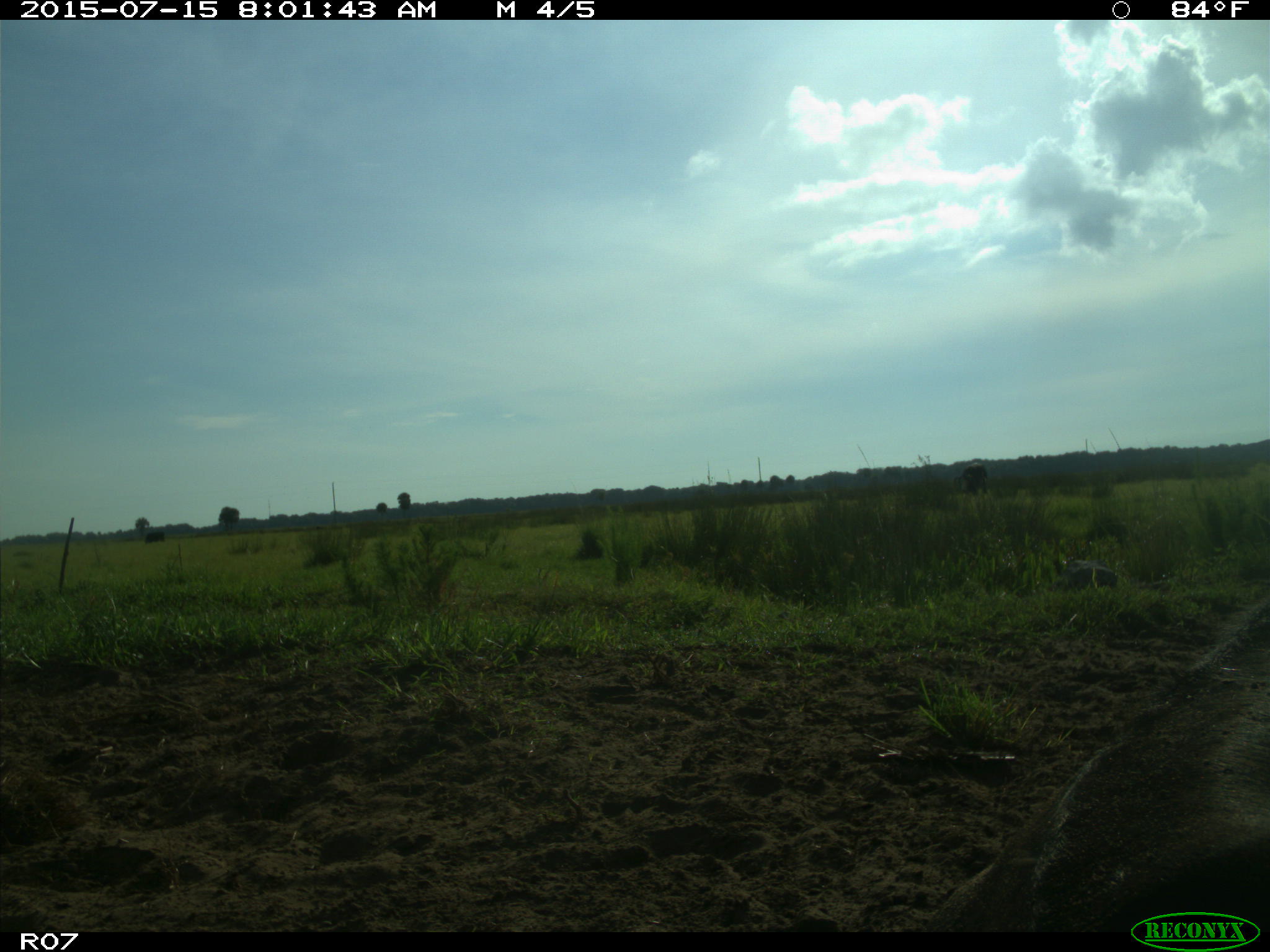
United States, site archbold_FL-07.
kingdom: Animalia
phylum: Chordata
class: Mammalia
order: Artiodactyla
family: Bovidae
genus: Bos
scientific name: Bos taurus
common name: domestic cow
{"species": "Bos taurus (domestic cow)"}